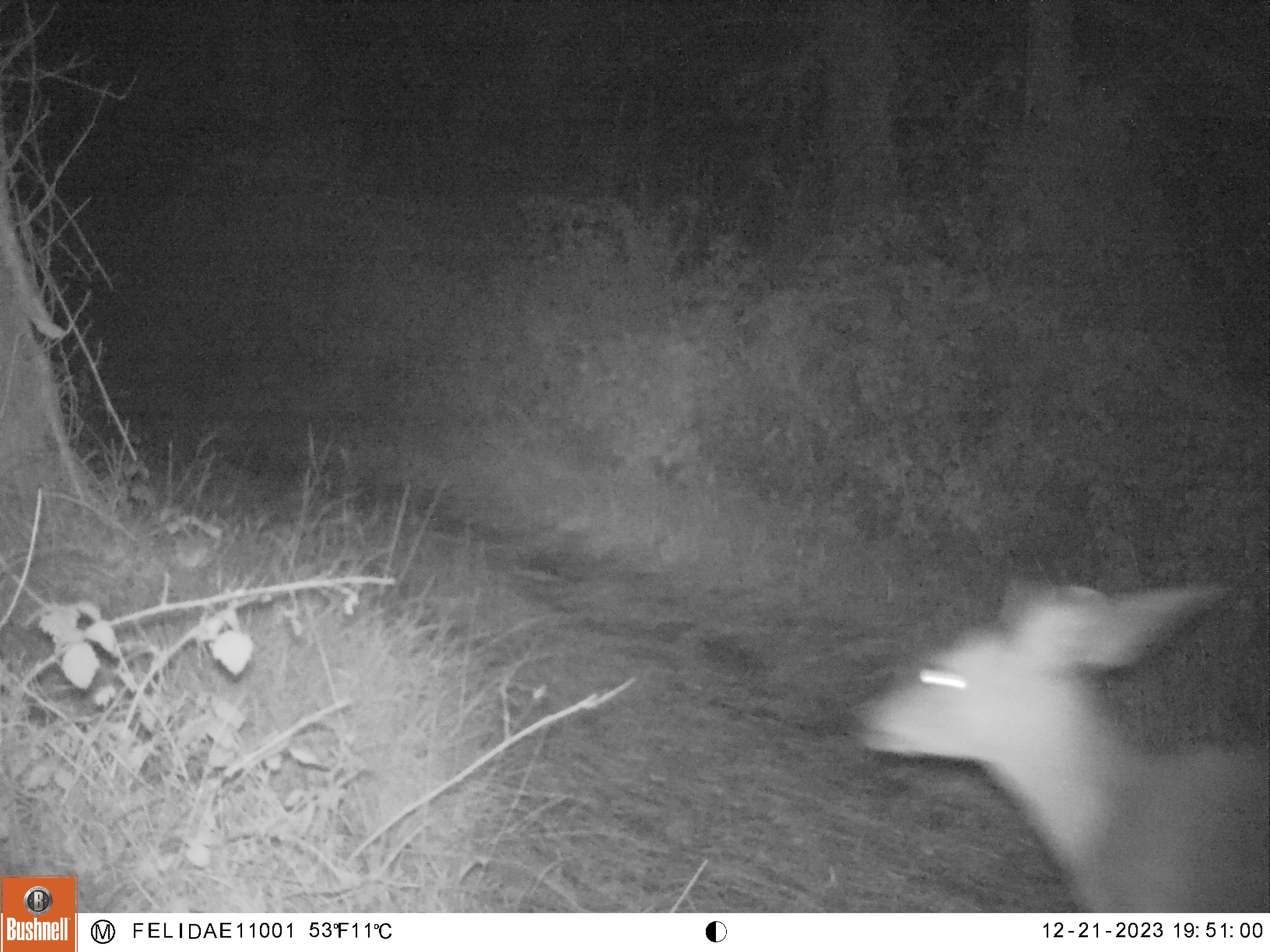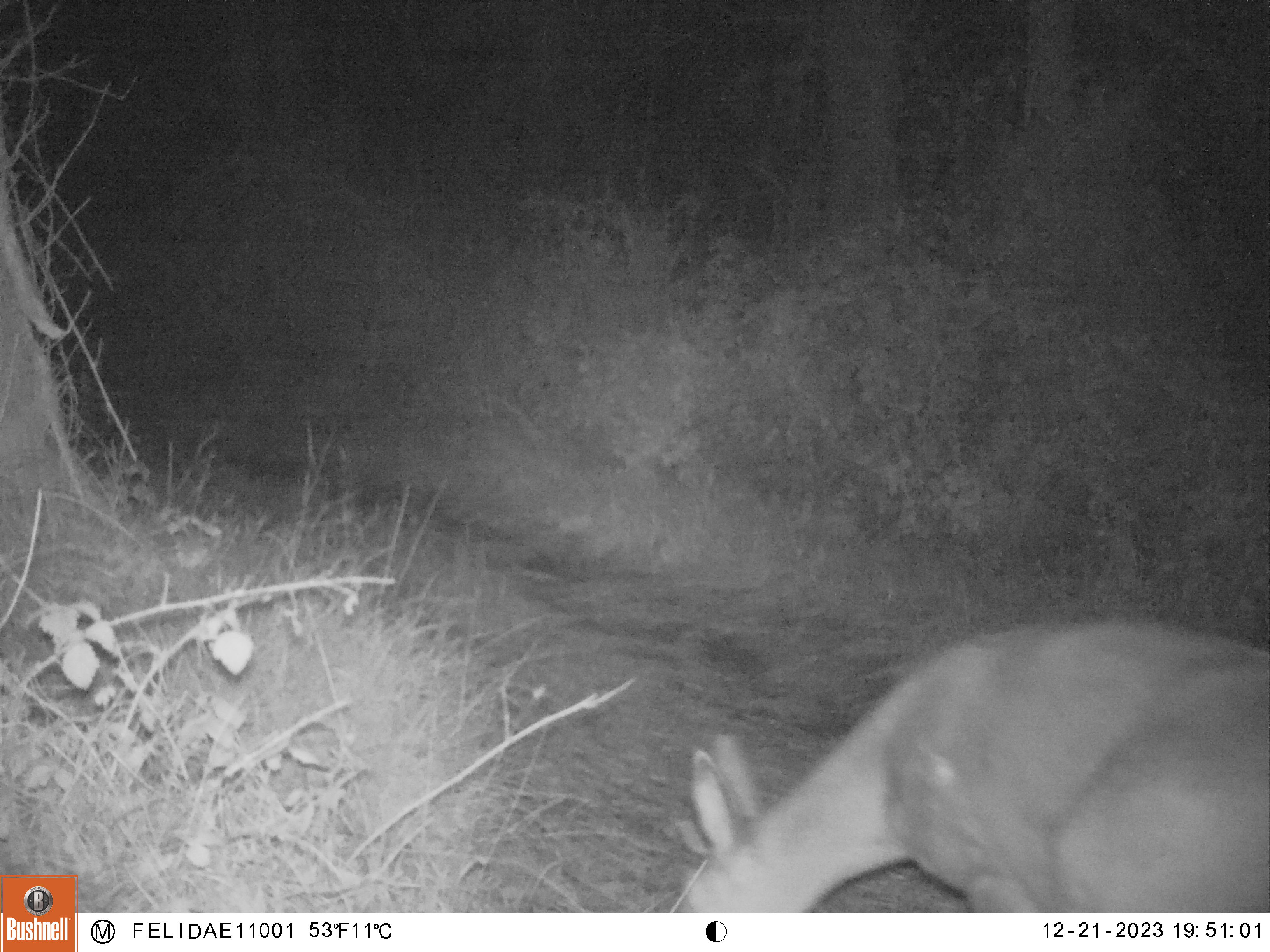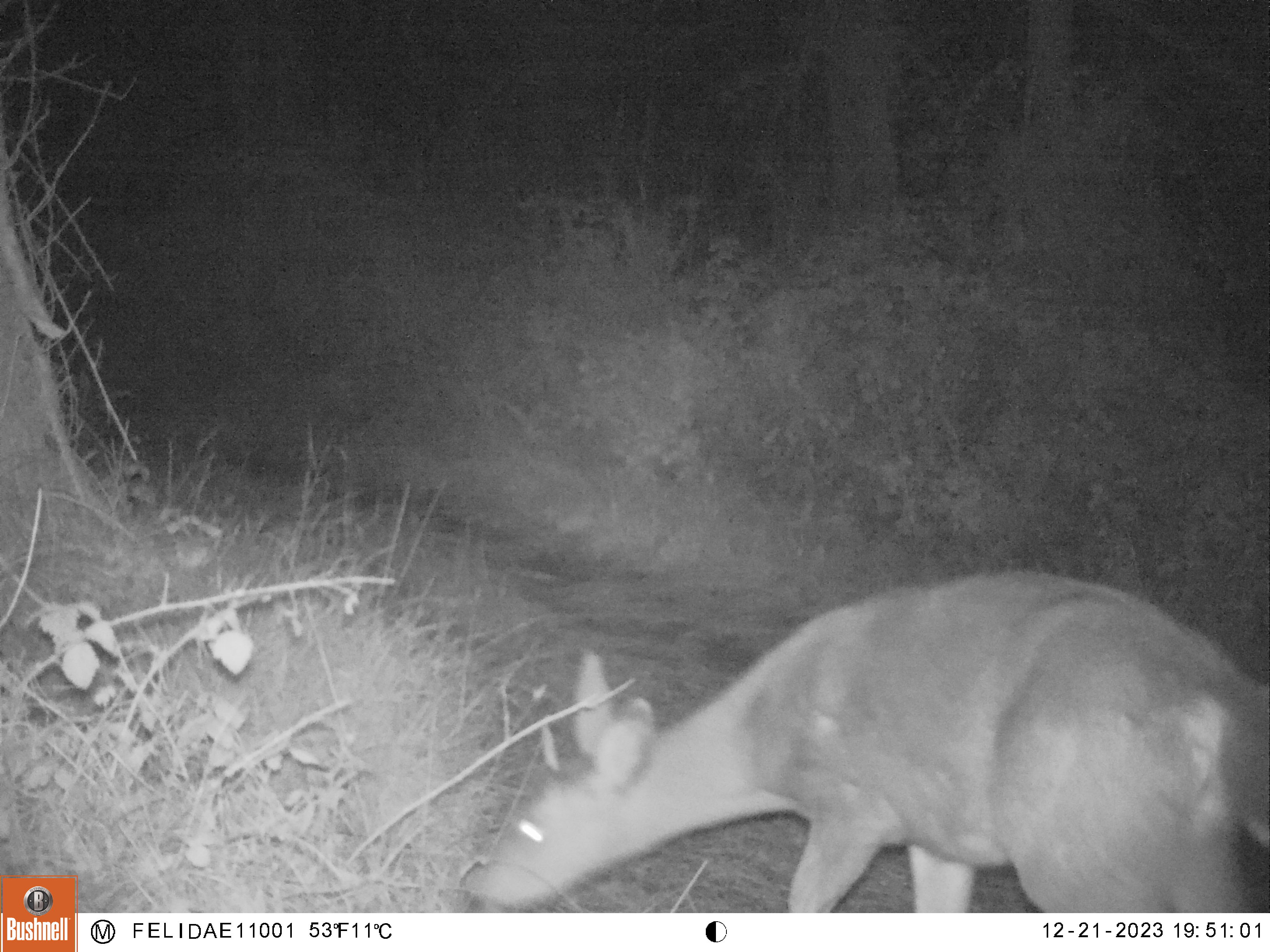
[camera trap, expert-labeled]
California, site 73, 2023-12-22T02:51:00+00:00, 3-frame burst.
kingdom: Animalia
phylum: Chordata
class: Mammalia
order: Artiodactyla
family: Cervidae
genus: Odocoileus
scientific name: Odocoileus hemionus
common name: mule deer